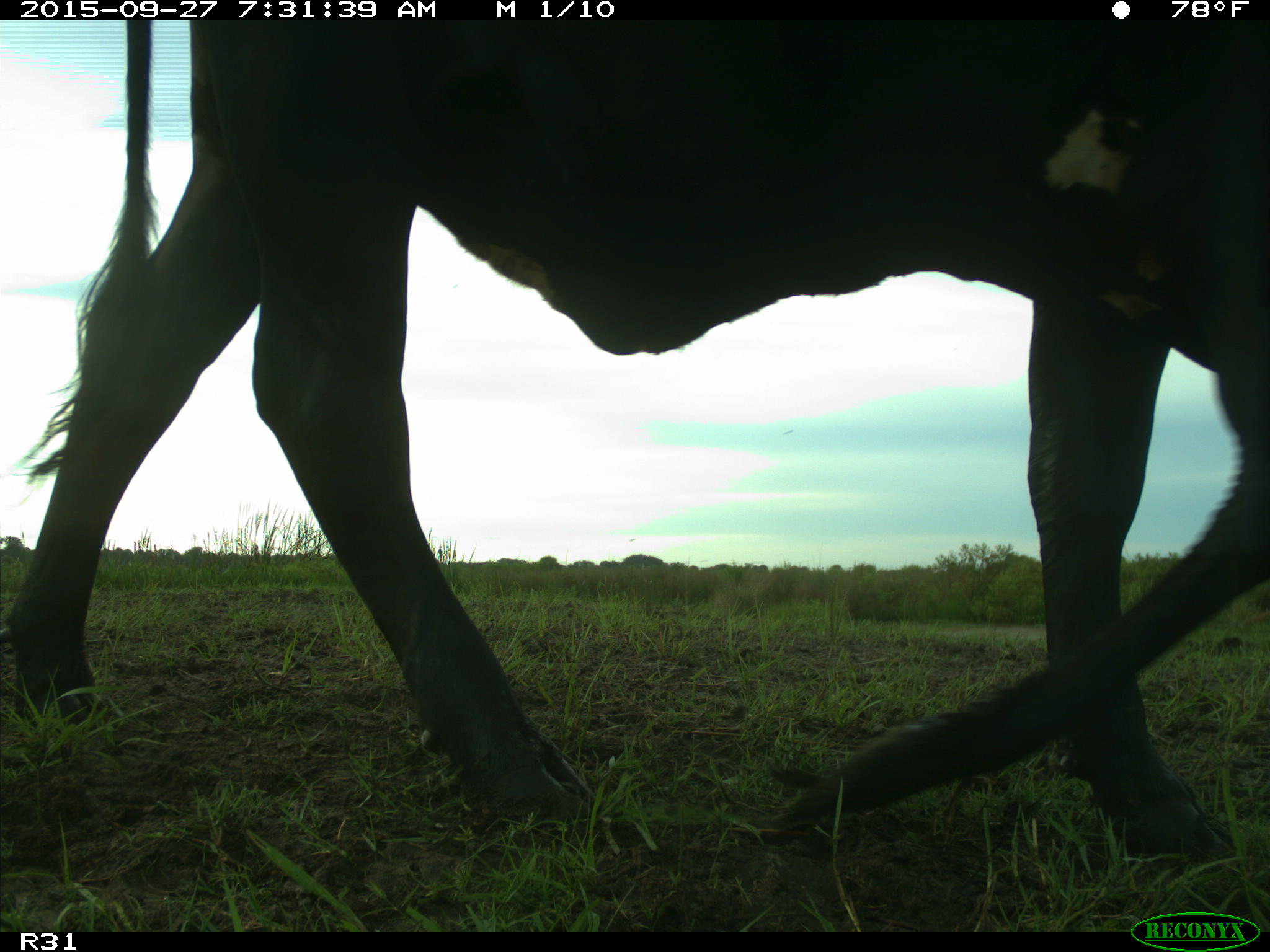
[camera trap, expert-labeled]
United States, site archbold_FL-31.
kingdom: Animalia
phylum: Chordata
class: Mammalia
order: Artiodactyla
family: Bovidae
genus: Bos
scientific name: Bos taurus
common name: domestic cow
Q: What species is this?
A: Bos taurus (domestic cow).